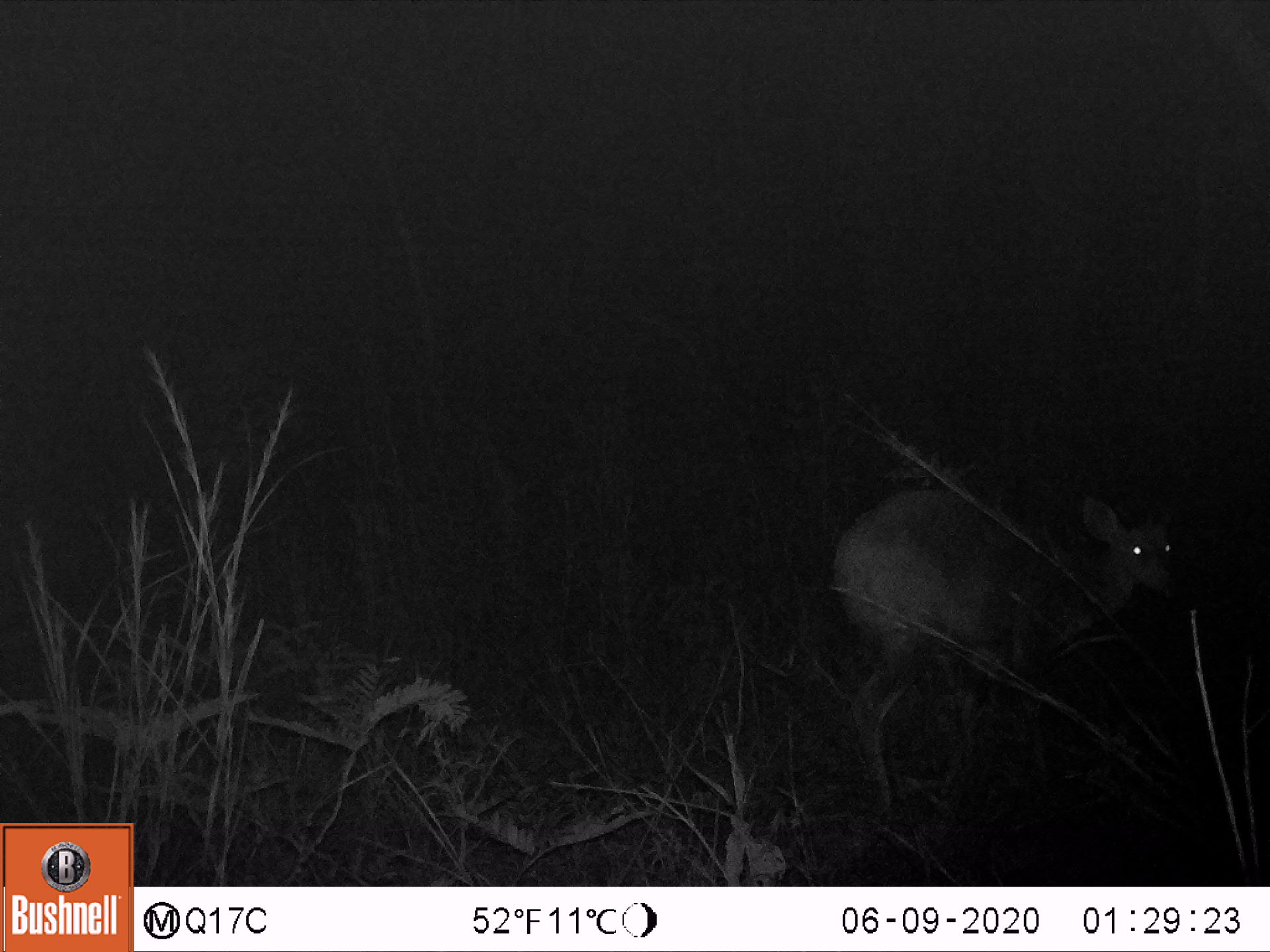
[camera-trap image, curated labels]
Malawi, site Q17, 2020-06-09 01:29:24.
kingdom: Animalia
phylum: Chordata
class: Mammalia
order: Artiodactyla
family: Bovidae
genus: Tragelaphus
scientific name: Tragelaphus sylvaticus sylvaticus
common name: cape bushbuck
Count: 1.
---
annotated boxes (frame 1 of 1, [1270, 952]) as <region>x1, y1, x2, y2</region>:
cape bushbuck: <region>836, 470, 1202, 807</region>